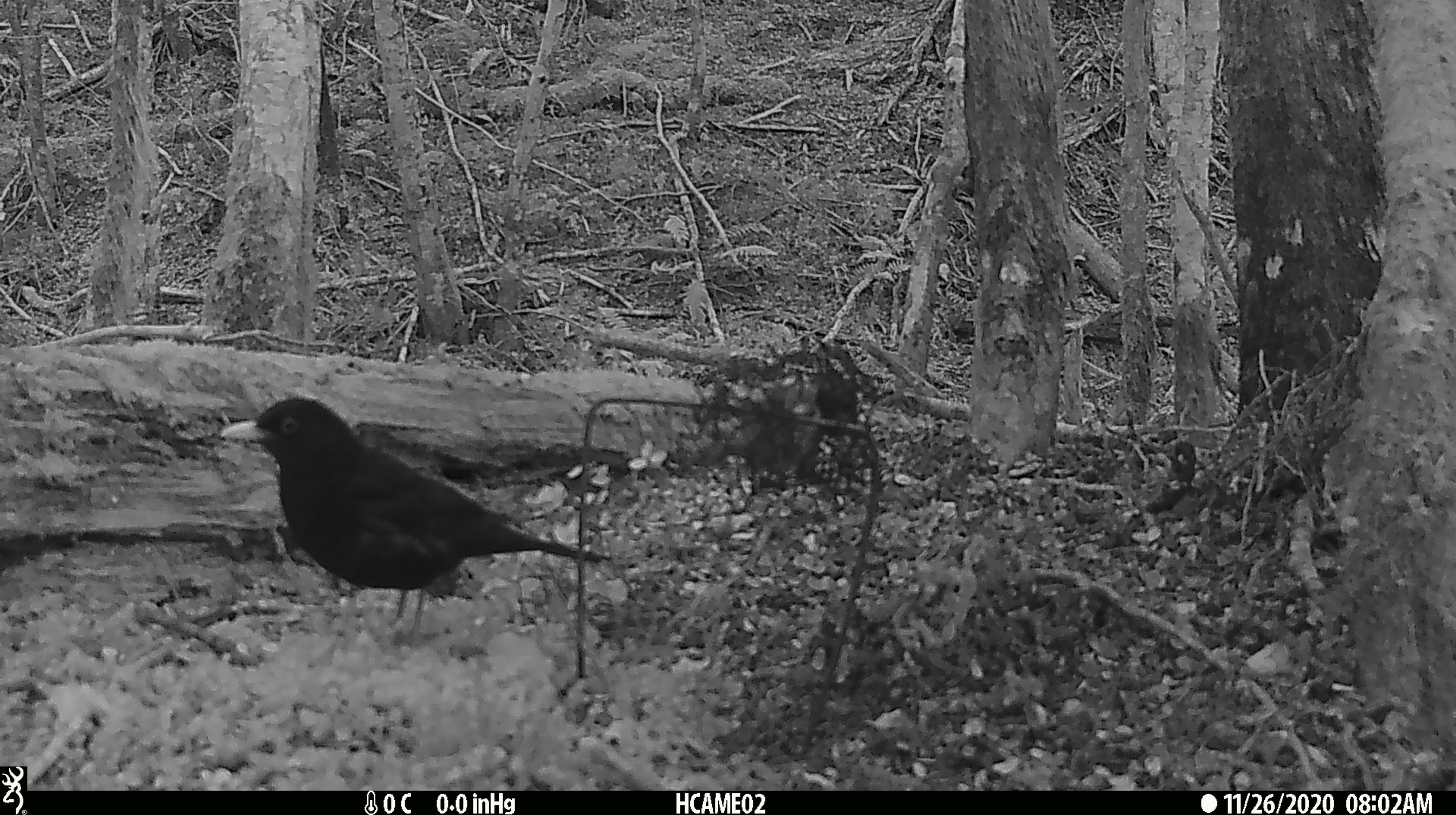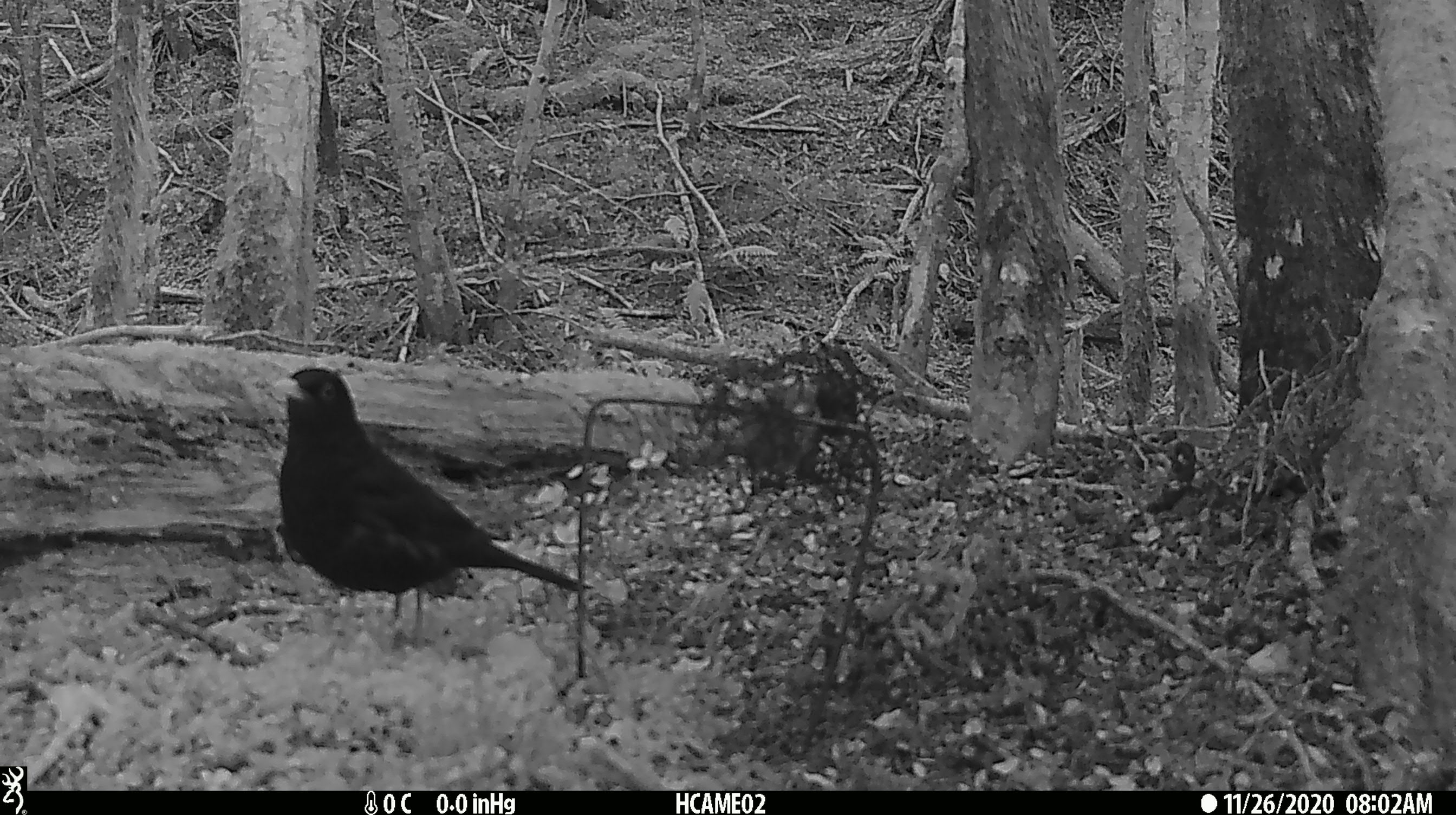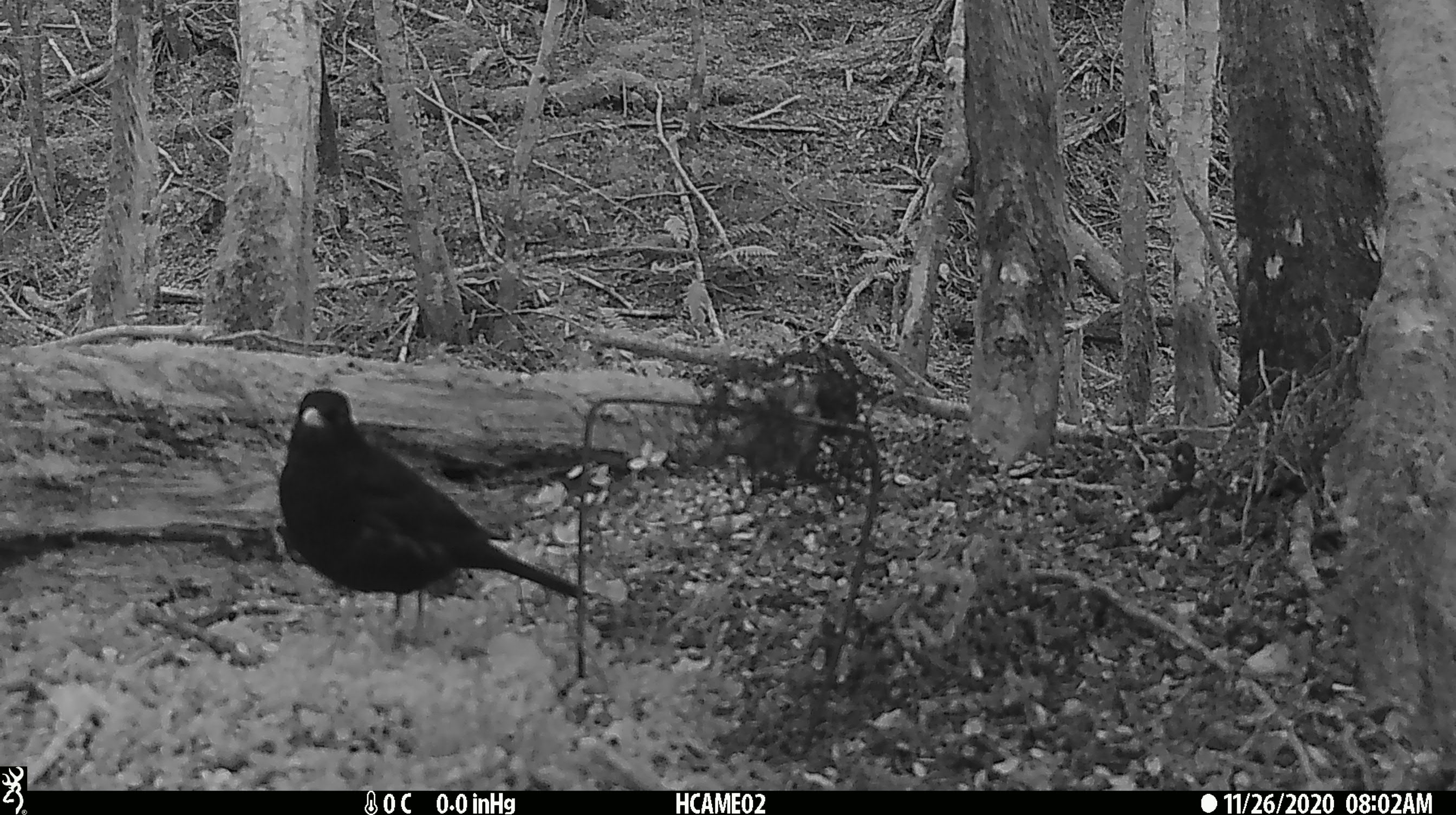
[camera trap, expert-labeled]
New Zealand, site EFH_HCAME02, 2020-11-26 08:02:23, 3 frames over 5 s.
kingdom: Animalia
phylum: Chordata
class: Aves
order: Passeriformes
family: Turdidae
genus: Turdus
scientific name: Turdus merula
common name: eurasian blackbird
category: blackbird